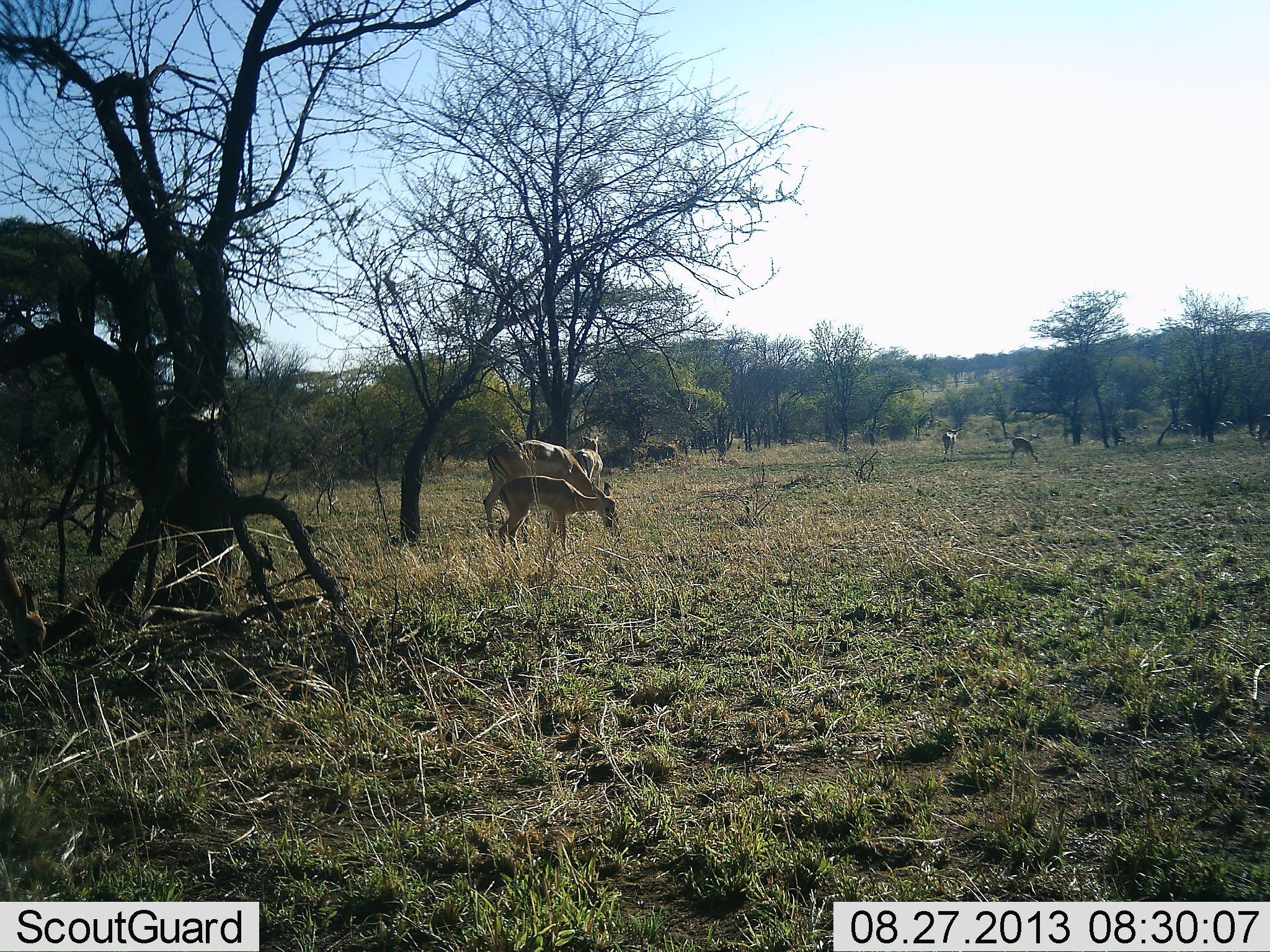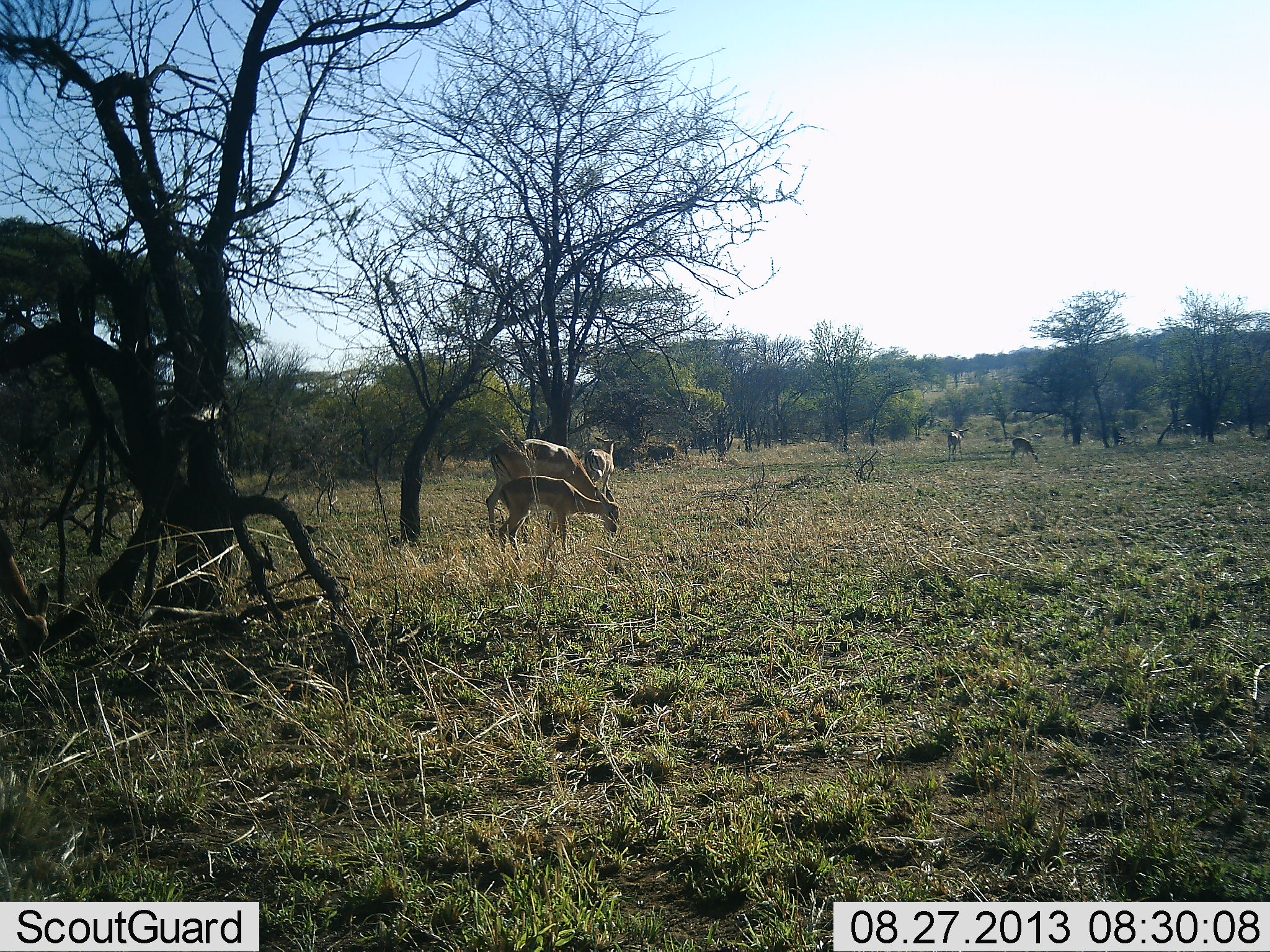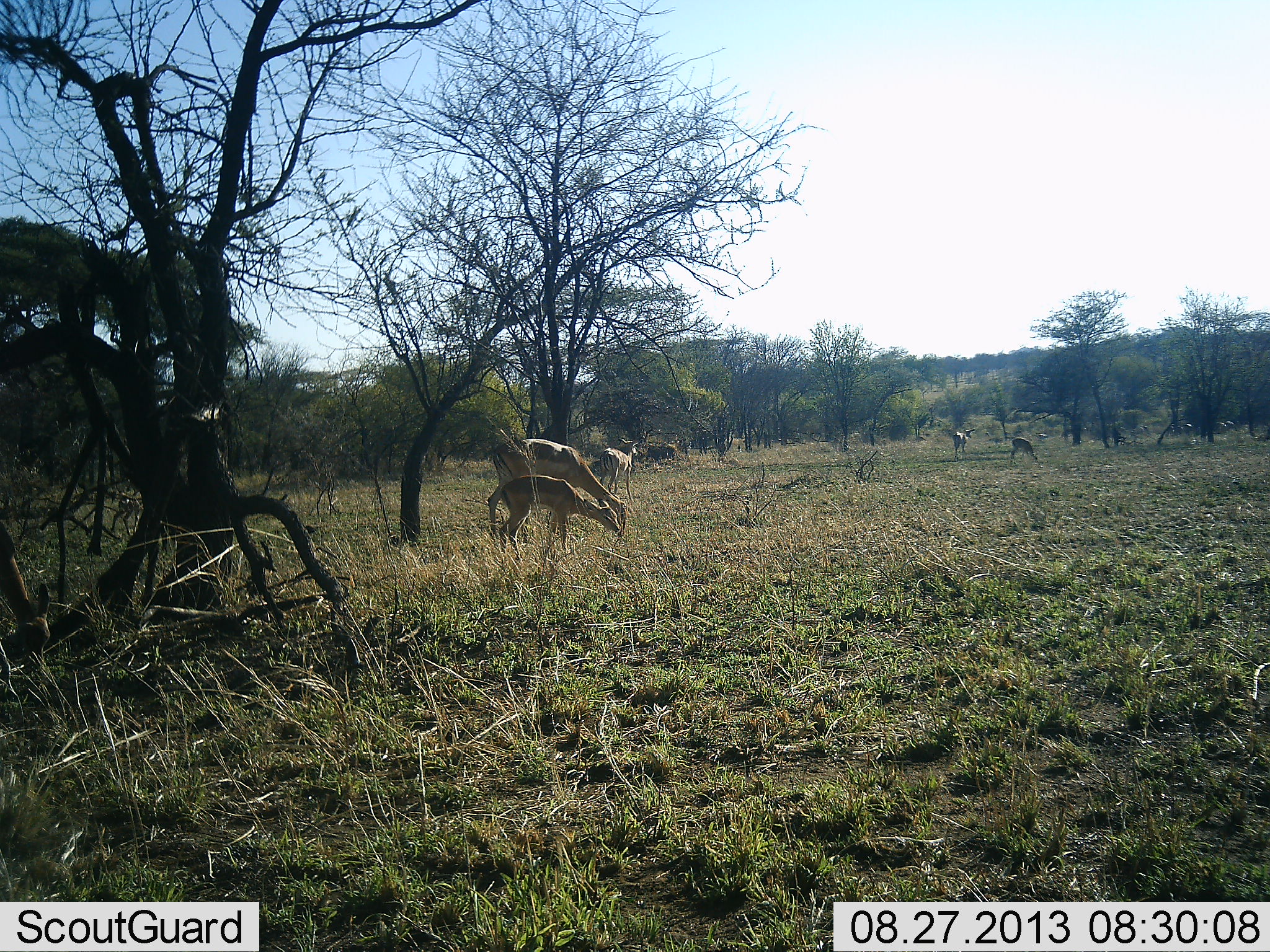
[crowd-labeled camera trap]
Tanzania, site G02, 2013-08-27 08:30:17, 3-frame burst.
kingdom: Animalia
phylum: Chordata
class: Mammalia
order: Artiodactyla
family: Bovidae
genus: Aepyceros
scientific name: Aepyceros melampus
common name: impala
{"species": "impala (Aepyceros melampus)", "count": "10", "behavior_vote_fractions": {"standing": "60%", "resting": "0%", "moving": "50%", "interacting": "5%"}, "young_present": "45%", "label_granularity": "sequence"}